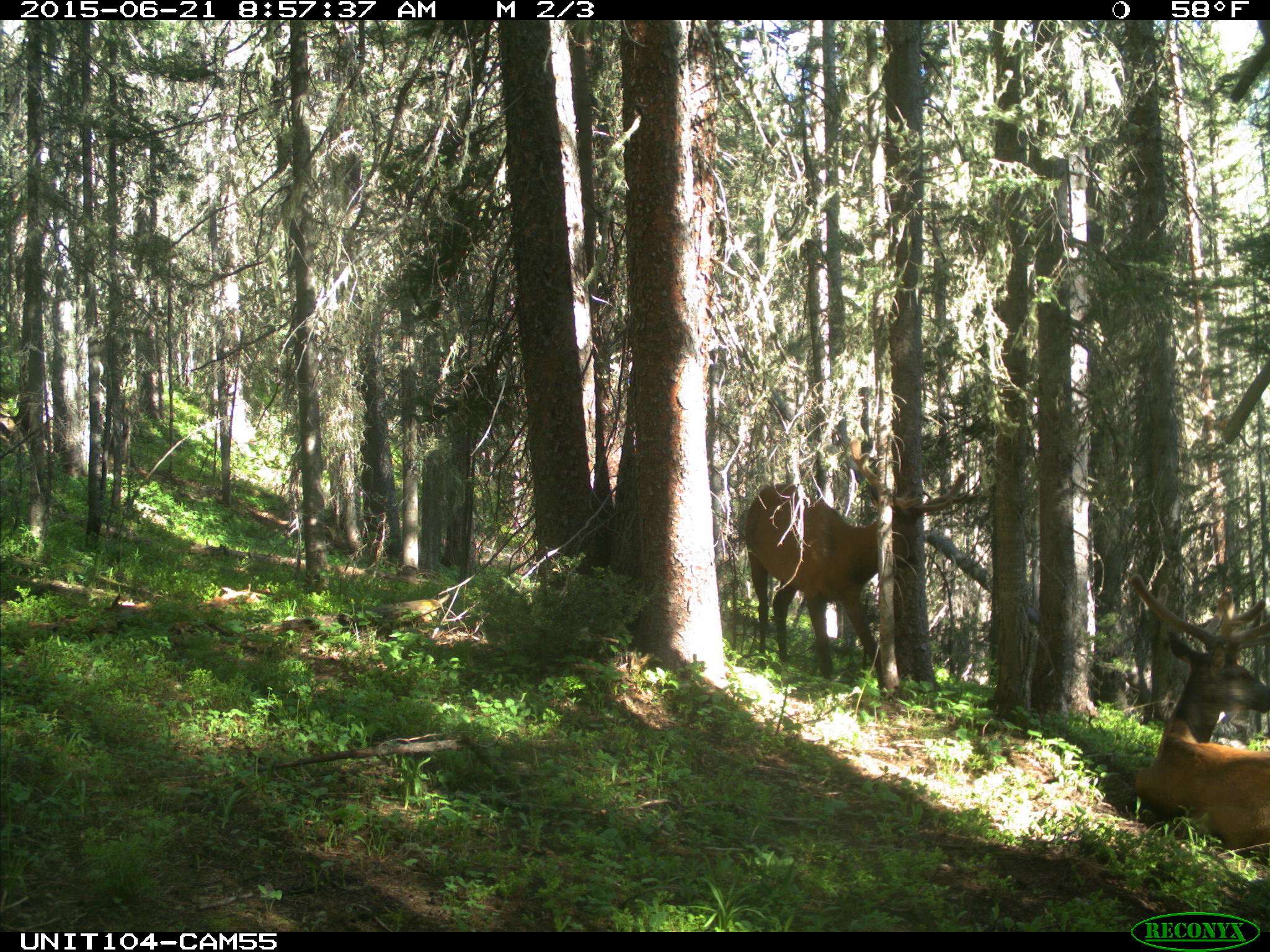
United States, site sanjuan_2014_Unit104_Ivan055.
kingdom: Animalia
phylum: Chordata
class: Mammalia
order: Artiodactyla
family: Cervidae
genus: Cervus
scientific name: Cervus elaphus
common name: red deer